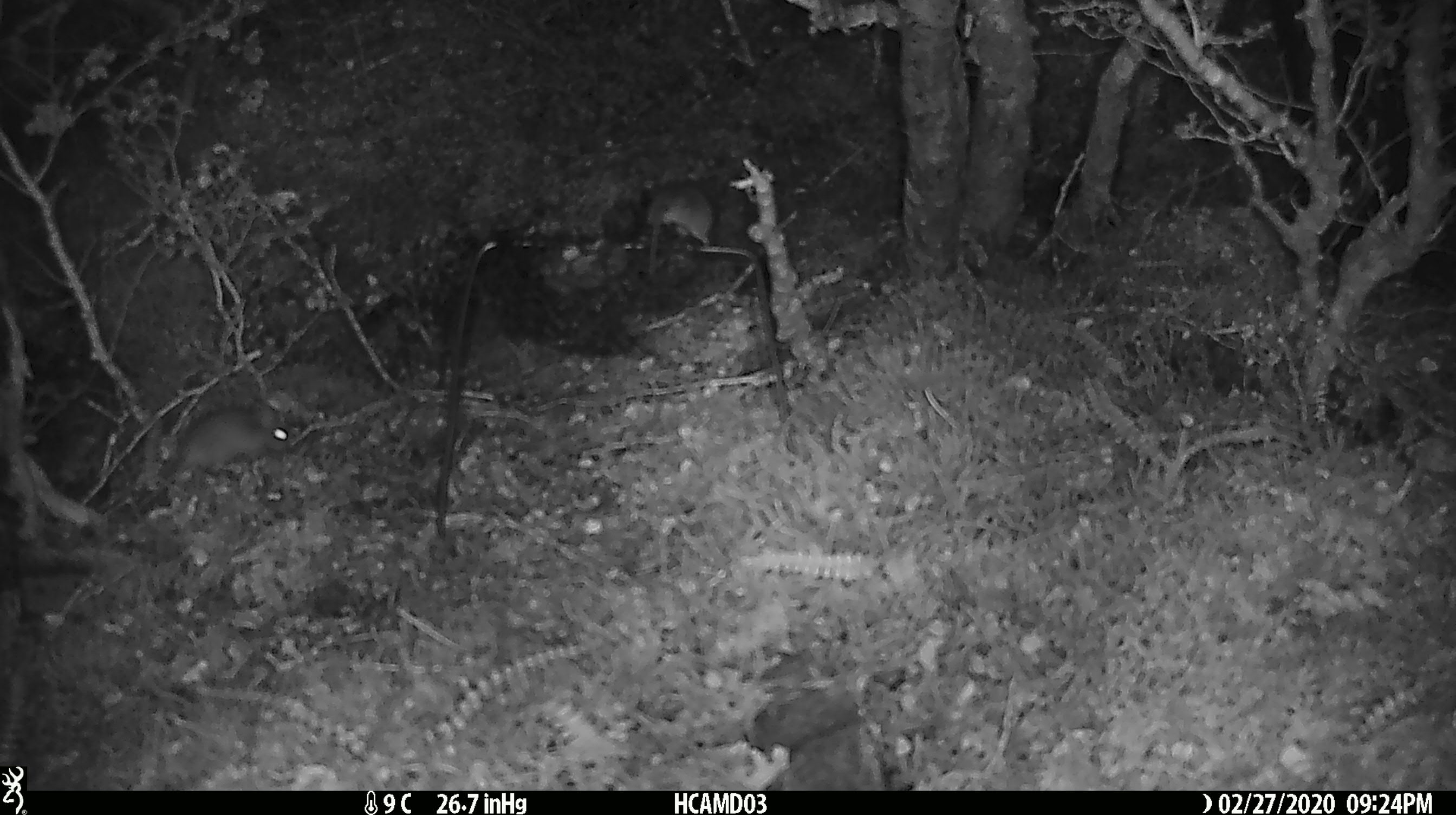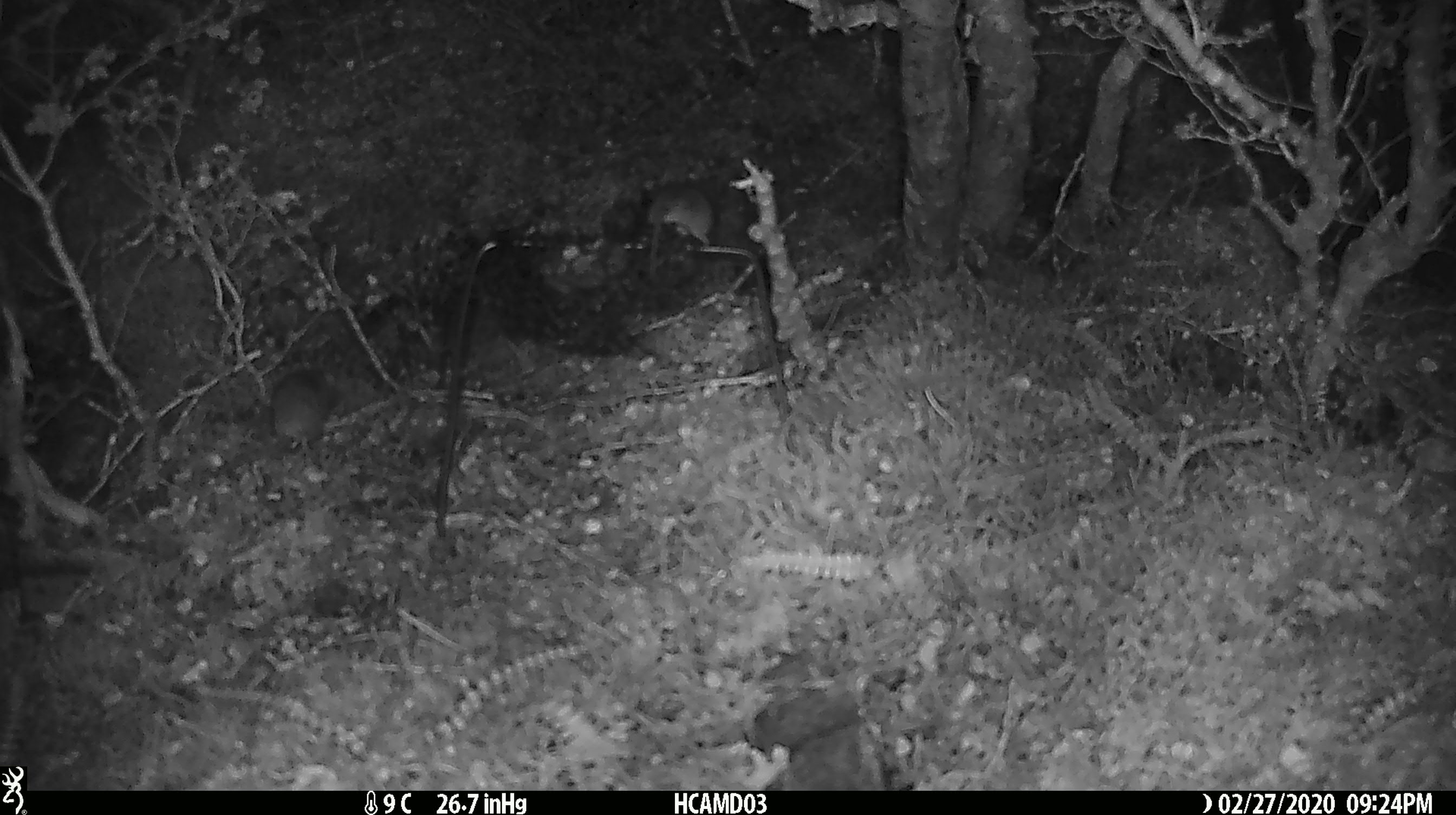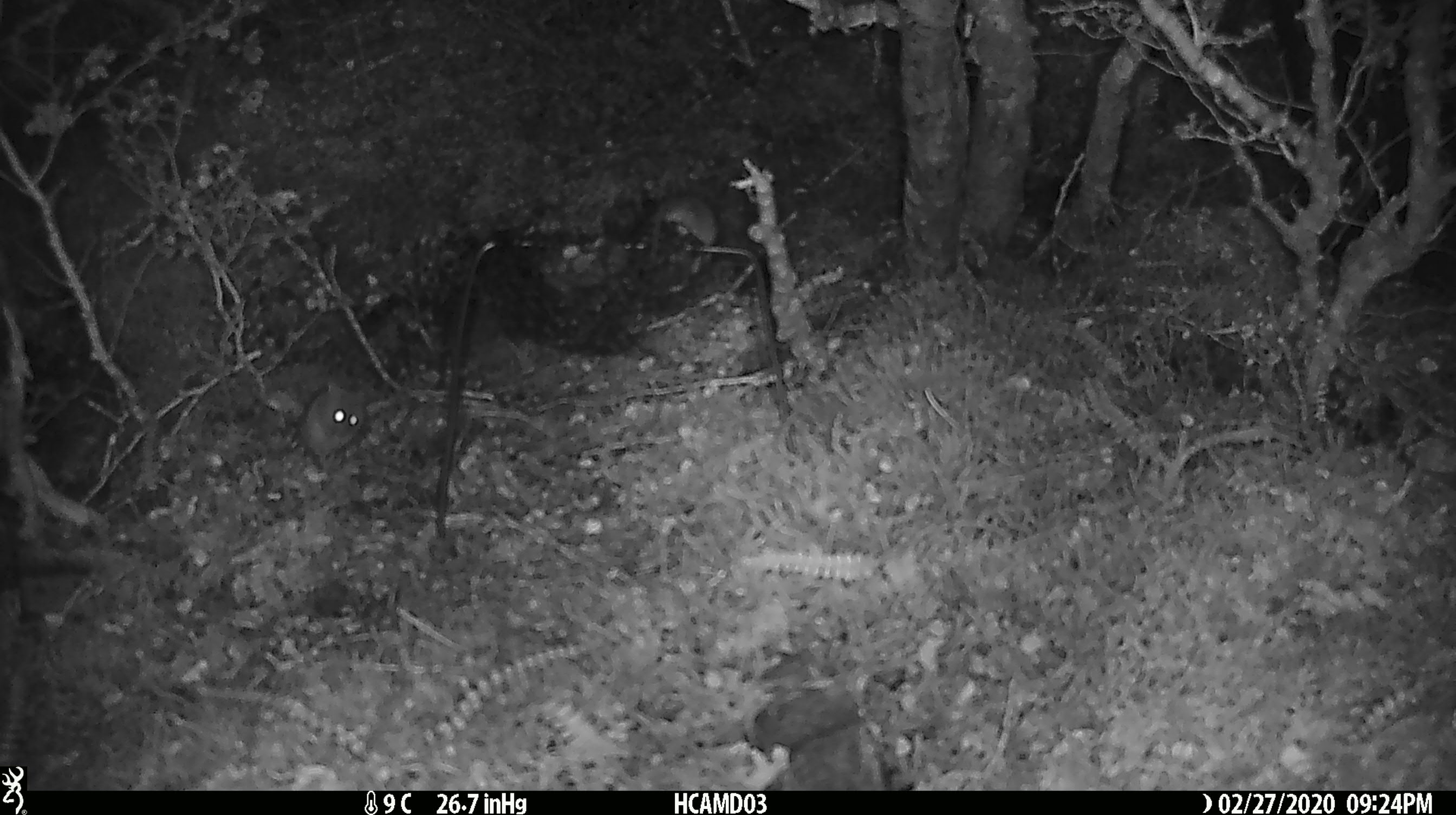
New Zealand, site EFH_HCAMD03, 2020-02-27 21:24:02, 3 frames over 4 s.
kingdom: Animalia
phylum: Chordata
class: Mammalia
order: Rodentia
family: Muridae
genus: Mus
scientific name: Mus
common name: mouse